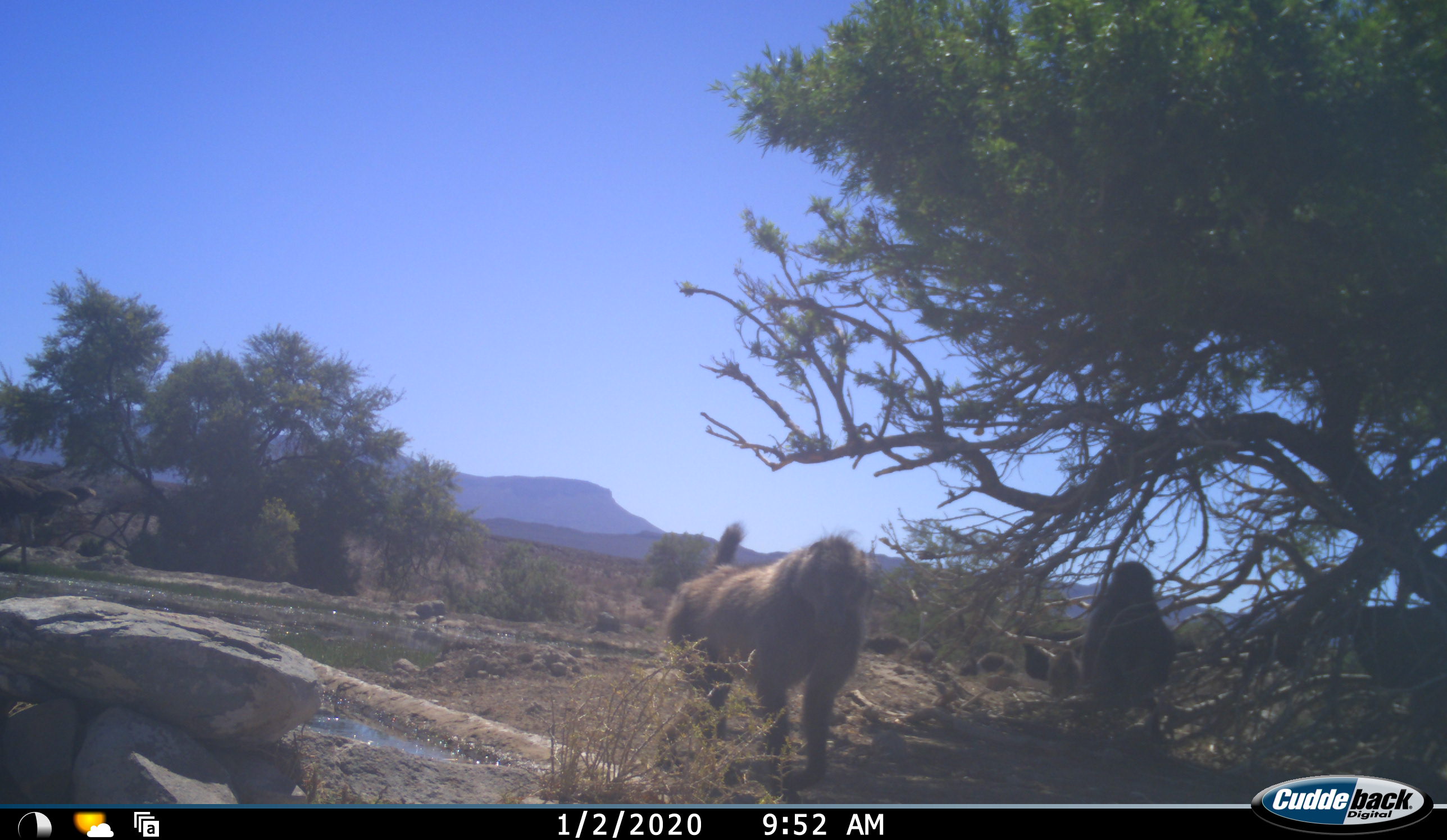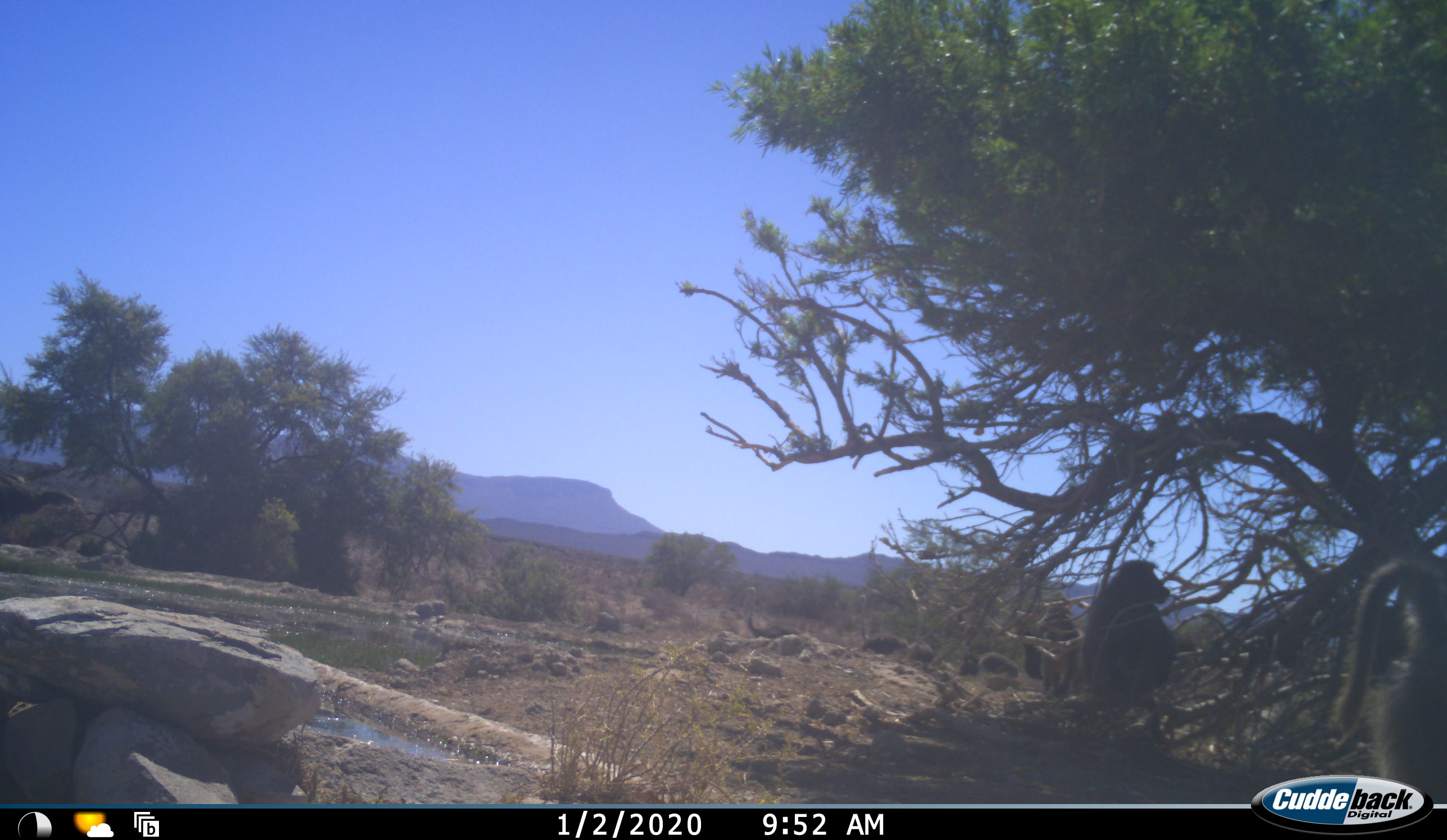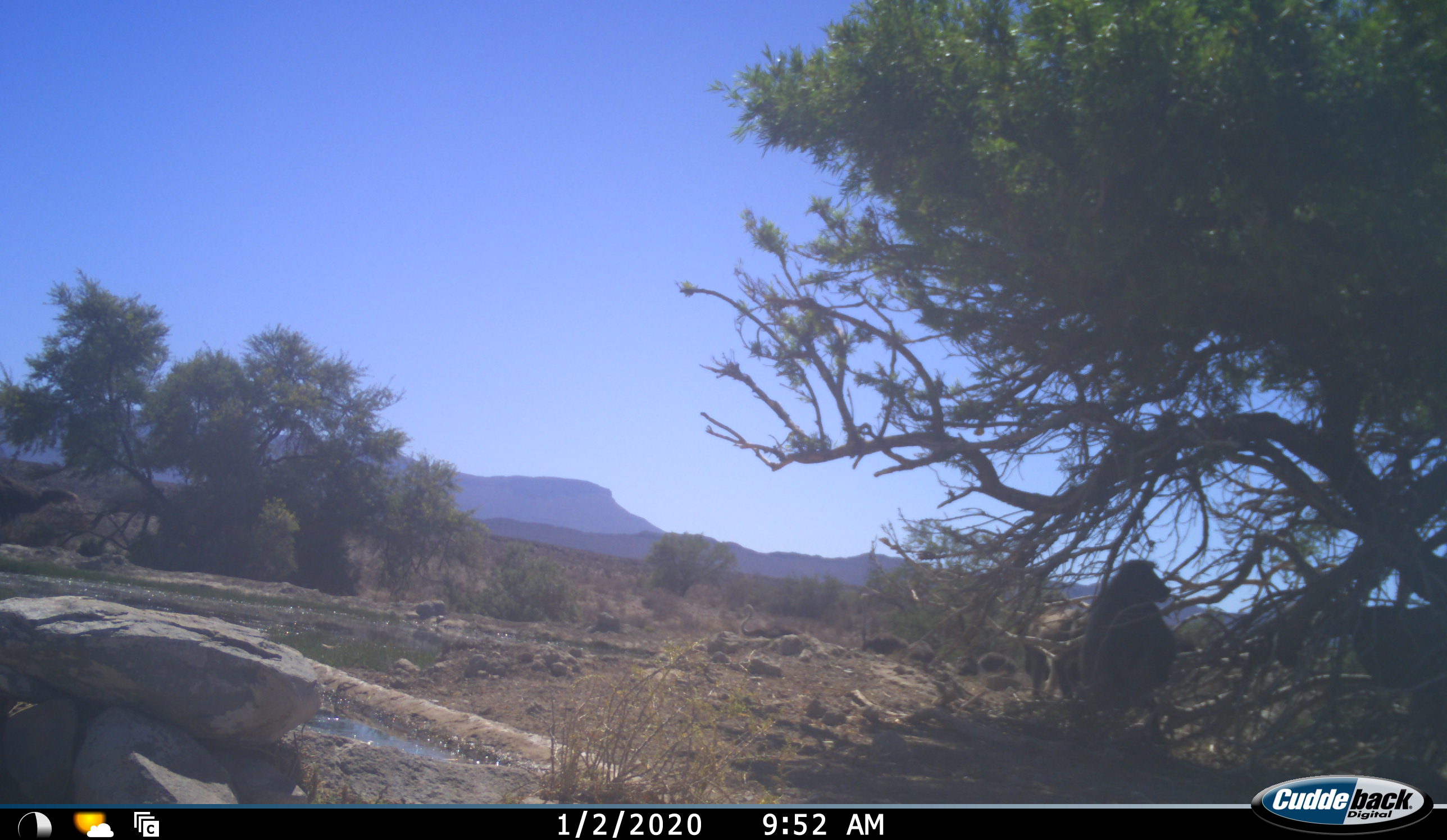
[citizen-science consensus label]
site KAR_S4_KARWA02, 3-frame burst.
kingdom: Animalia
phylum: Chordata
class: Mammalia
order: Primates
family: Cercopithecidae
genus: Papio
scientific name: Papio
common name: baboon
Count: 3.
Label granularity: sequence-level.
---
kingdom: Animalia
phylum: Chordata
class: Aves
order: Struthioniformes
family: Struthionidae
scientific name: Struthionidae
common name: ostrich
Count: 5.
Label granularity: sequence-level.